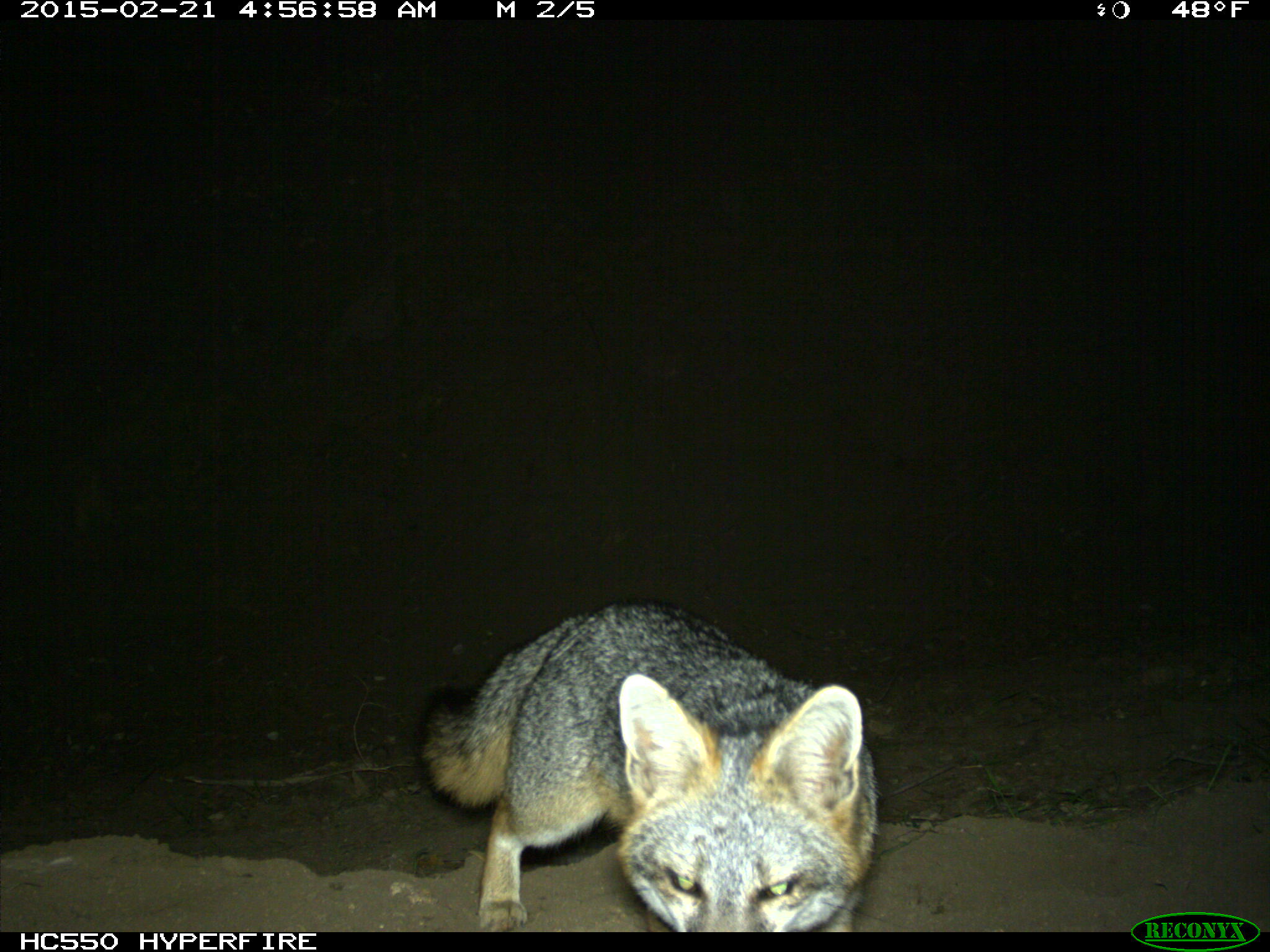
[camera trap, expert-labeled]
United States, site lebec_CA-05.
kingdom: Animalia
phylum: Chordata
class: Mammalia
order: Carnivora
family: Canidae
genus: Urocyon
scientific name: Urocyon cinereoargenteus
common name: gray fox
Urocyon cinereoargenteus (gray fox).